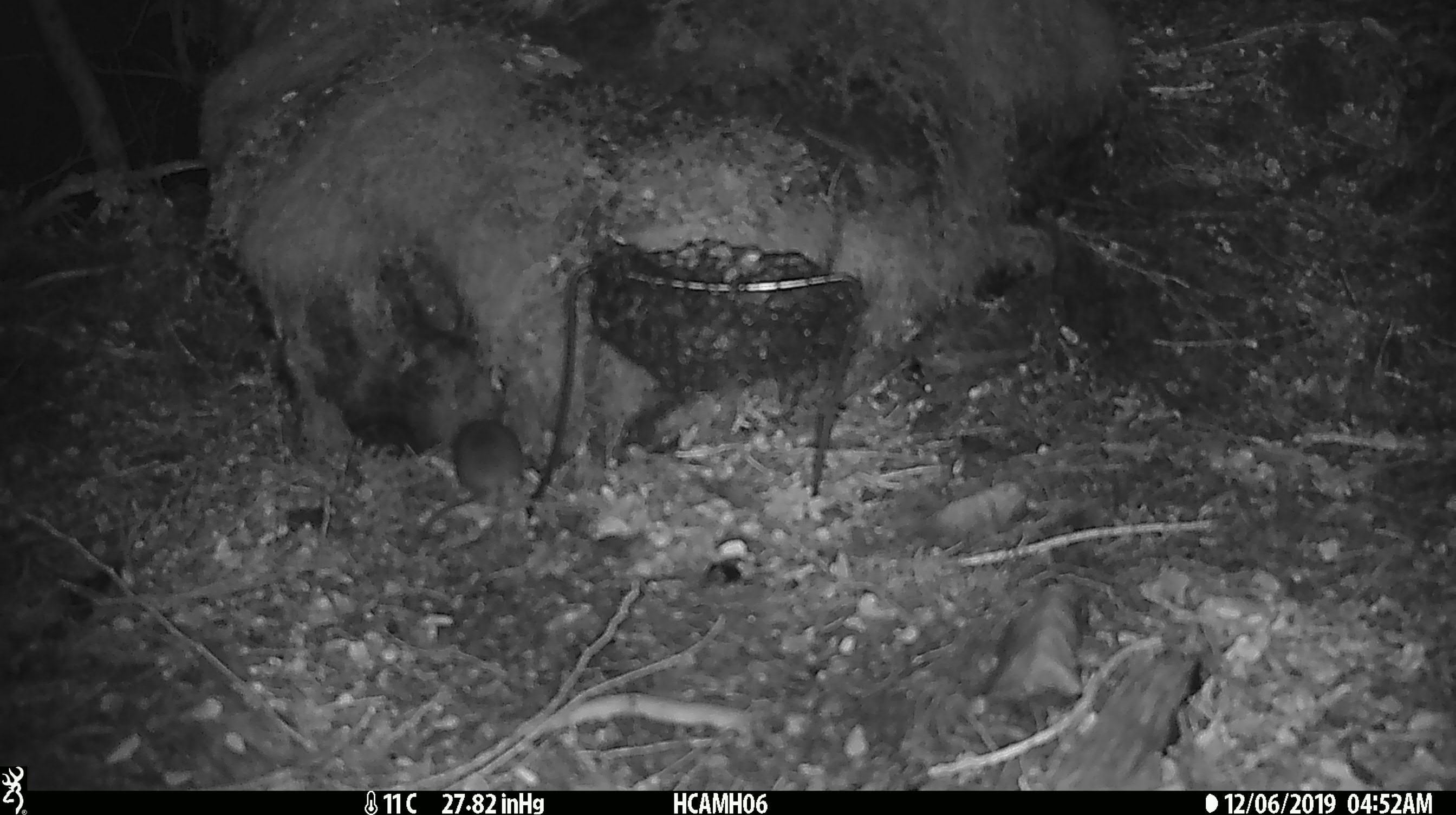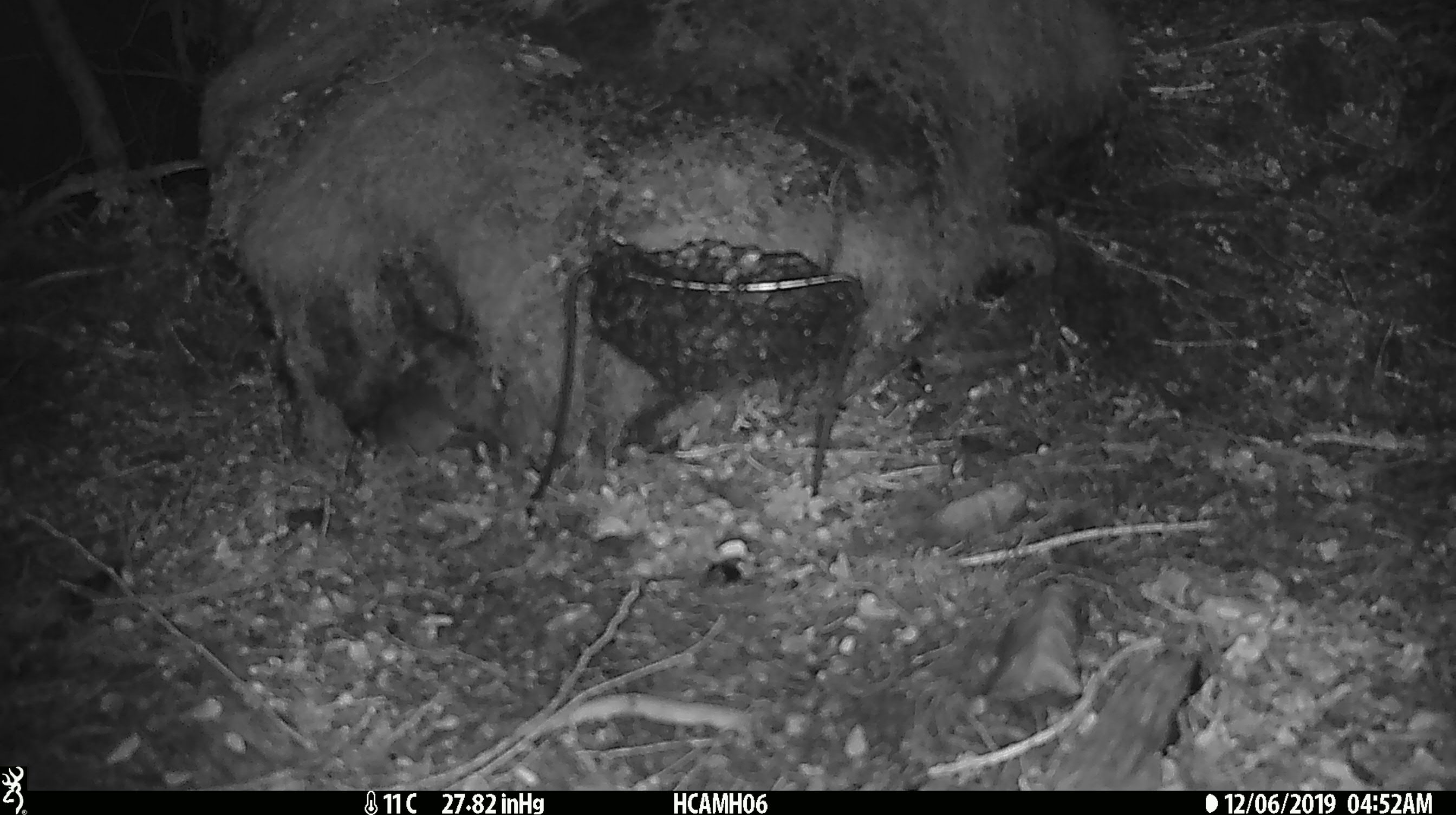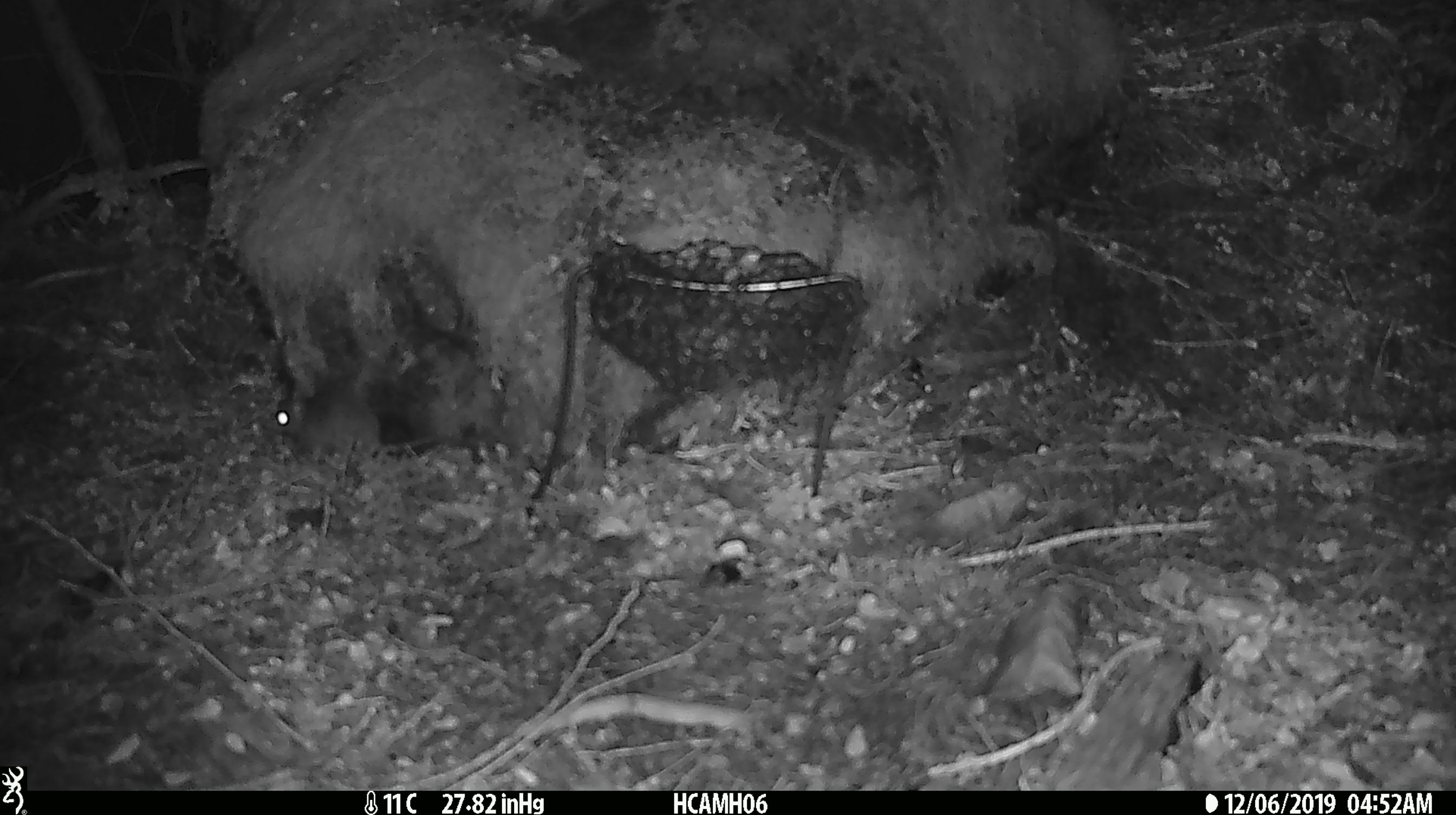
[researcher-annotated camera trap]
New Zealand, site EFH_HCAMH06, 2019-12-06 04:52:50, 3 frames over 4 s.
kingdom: Animalia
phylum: Chordata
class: Mammalia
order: Rodentia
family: Muridae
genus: Mus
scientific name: Mus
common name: mouse